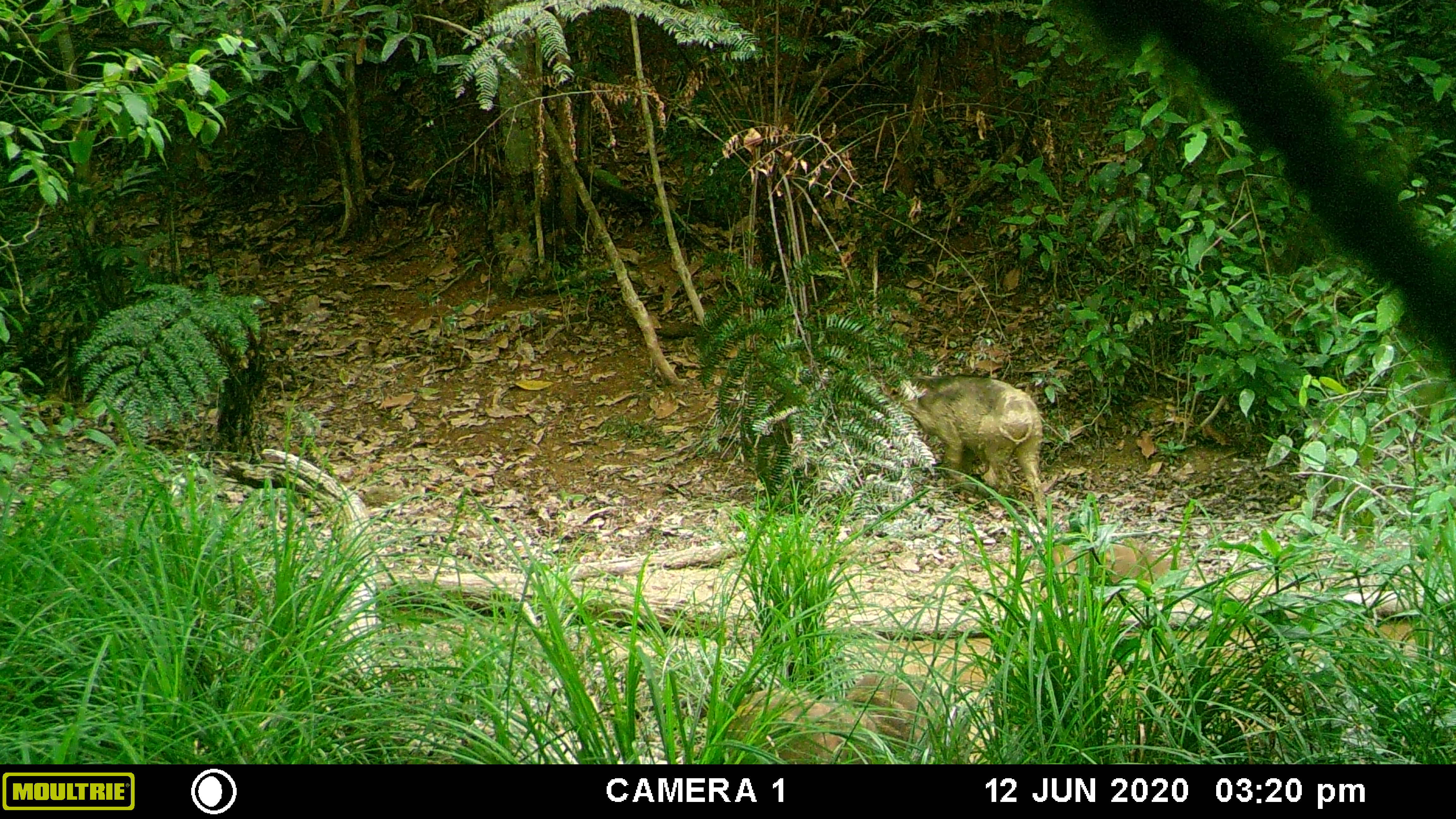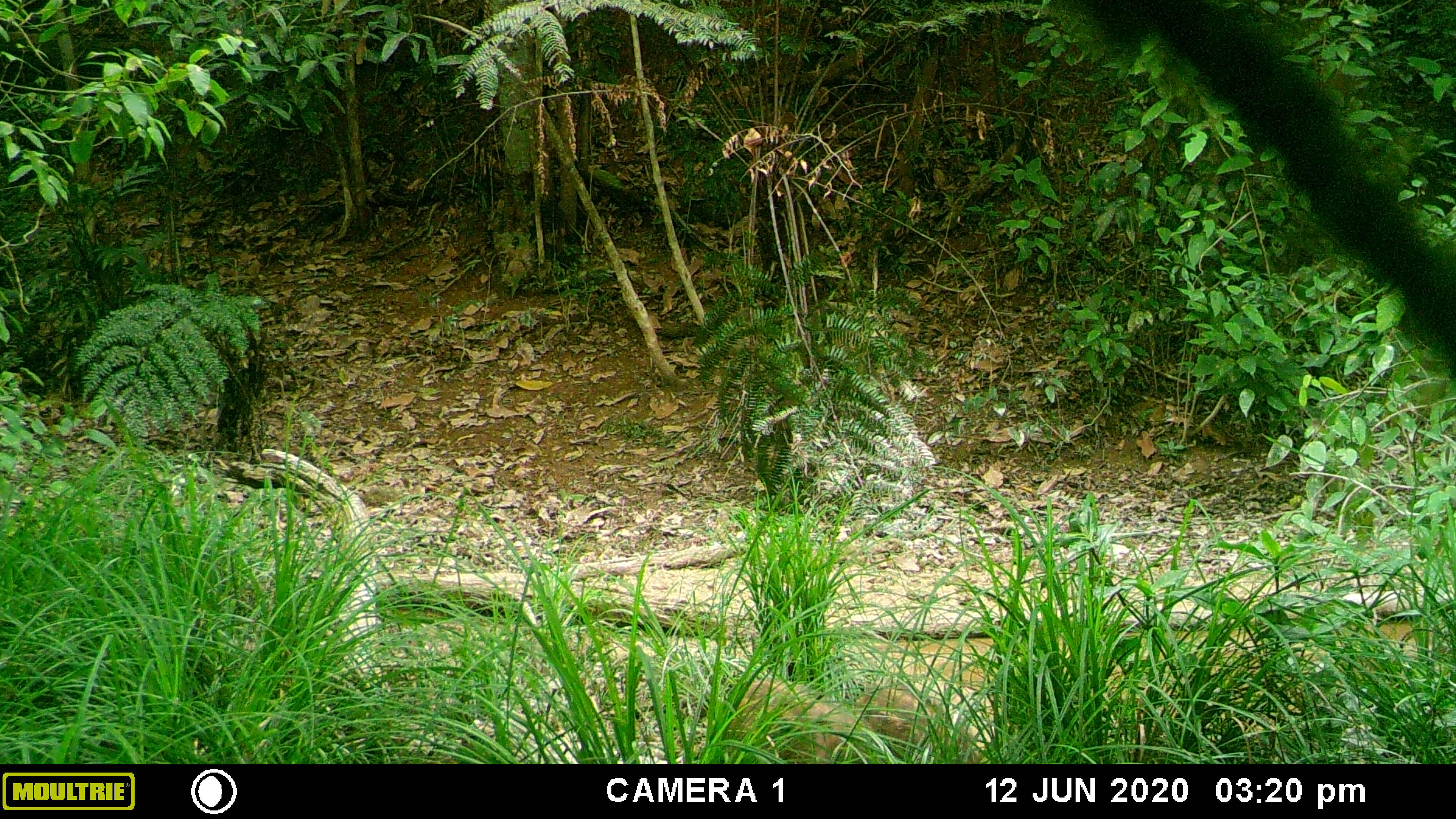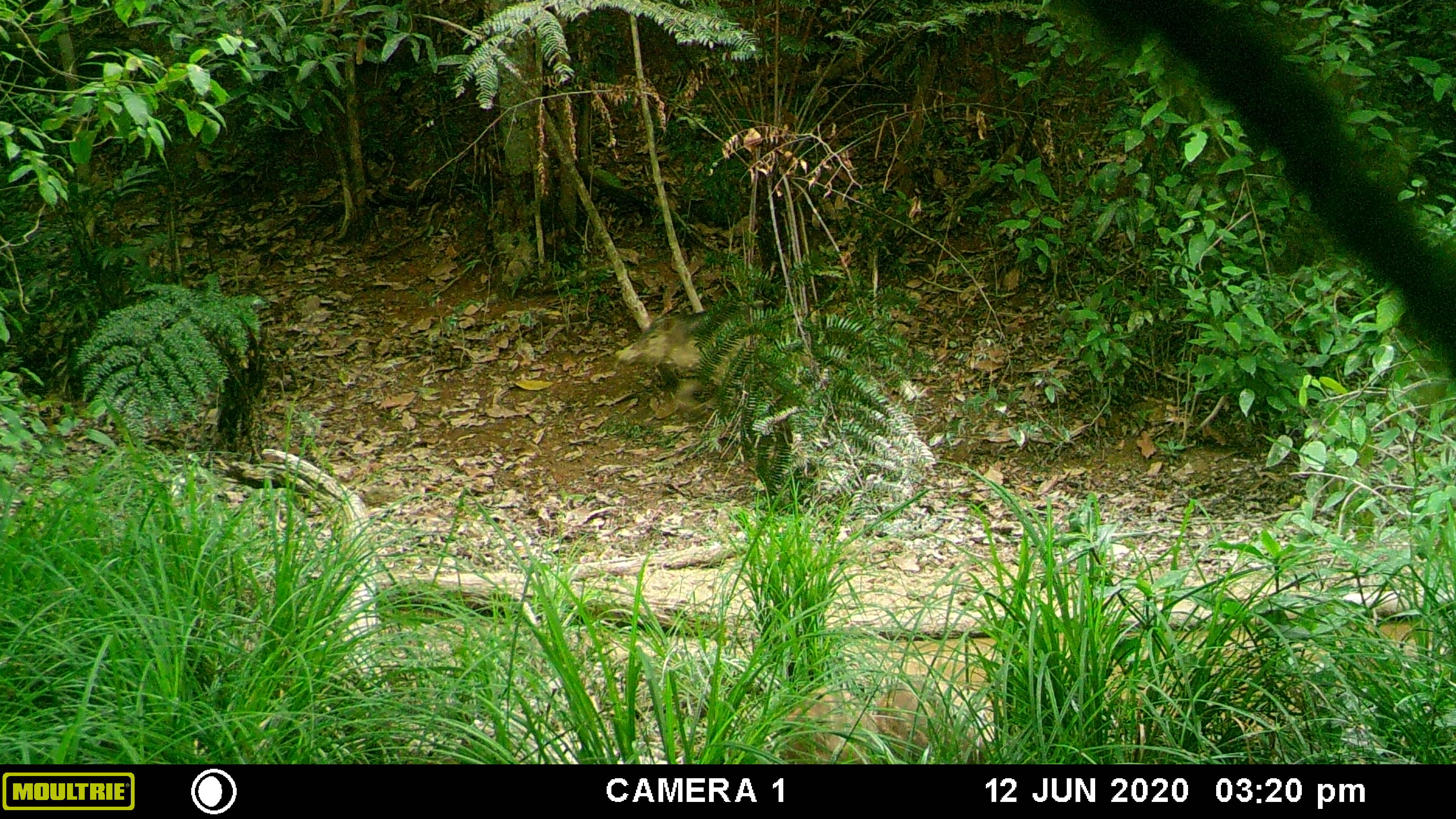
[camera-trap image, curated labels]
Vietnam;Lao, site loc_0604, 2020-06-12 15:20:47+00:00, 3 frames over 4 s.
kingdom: Animalia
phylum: Chordata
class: Mammalia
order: Artiodactyla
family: Suidae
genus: Sus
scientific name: Sus scrofa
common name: eurasian wild pig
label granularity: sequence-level